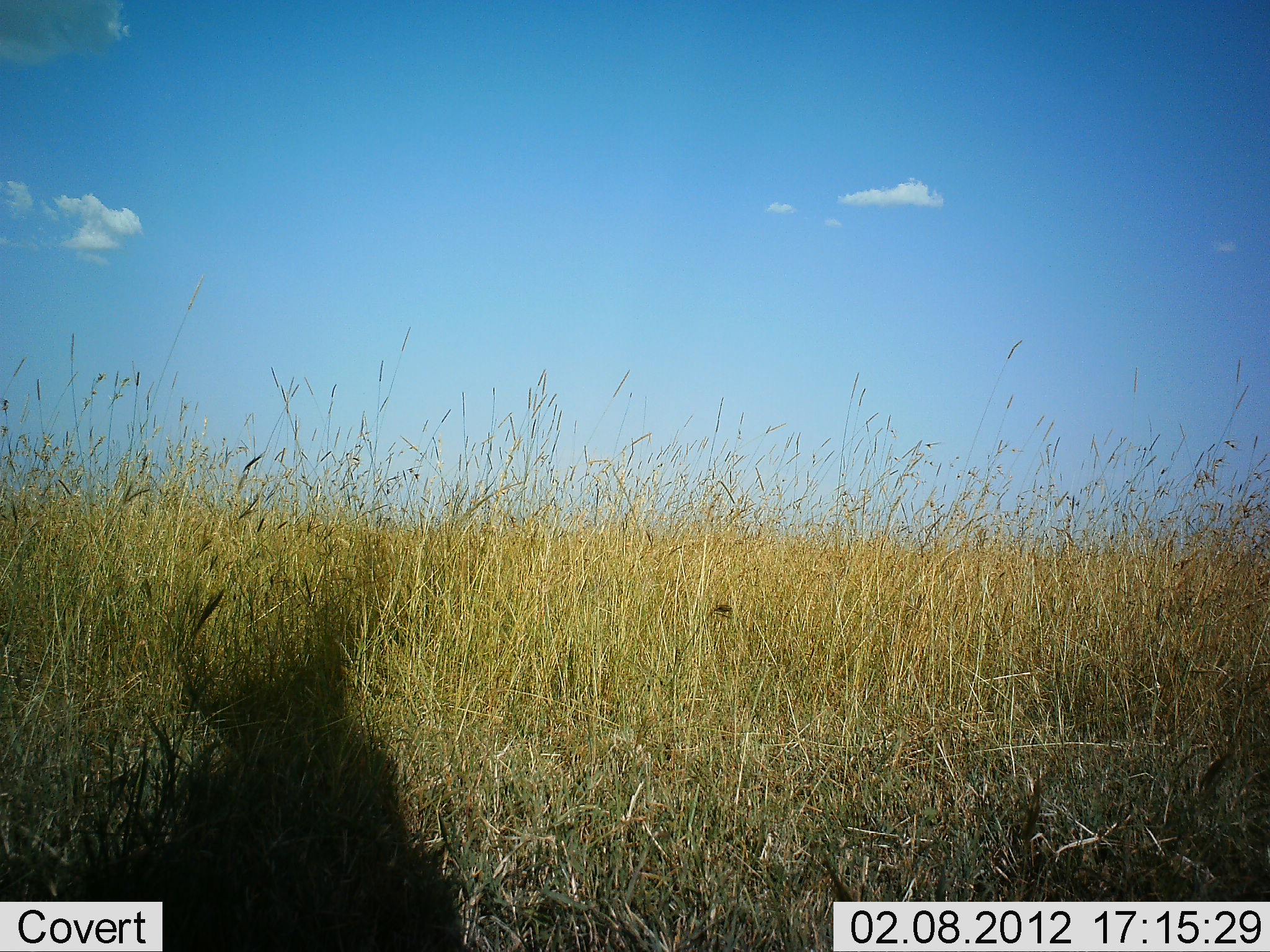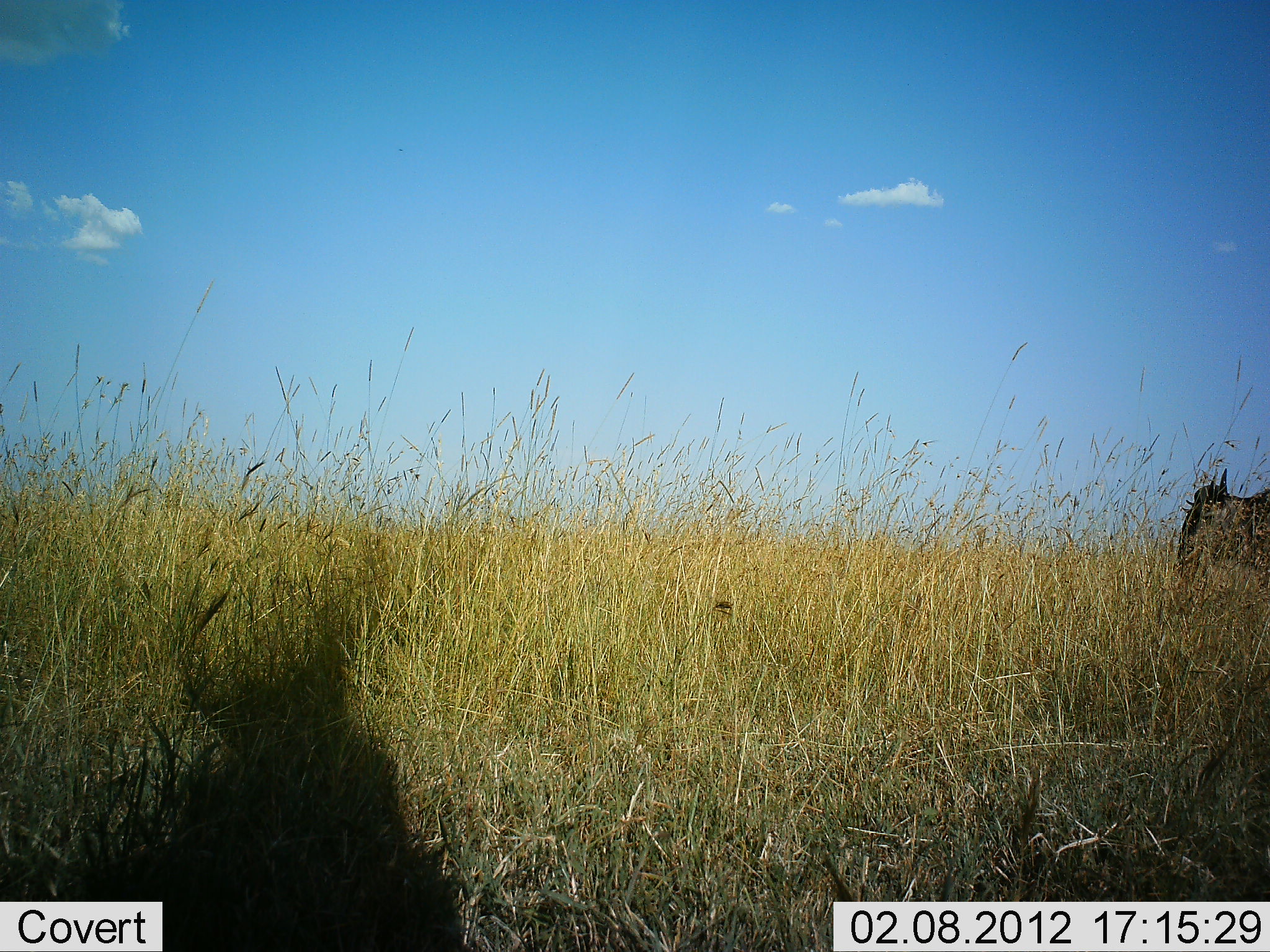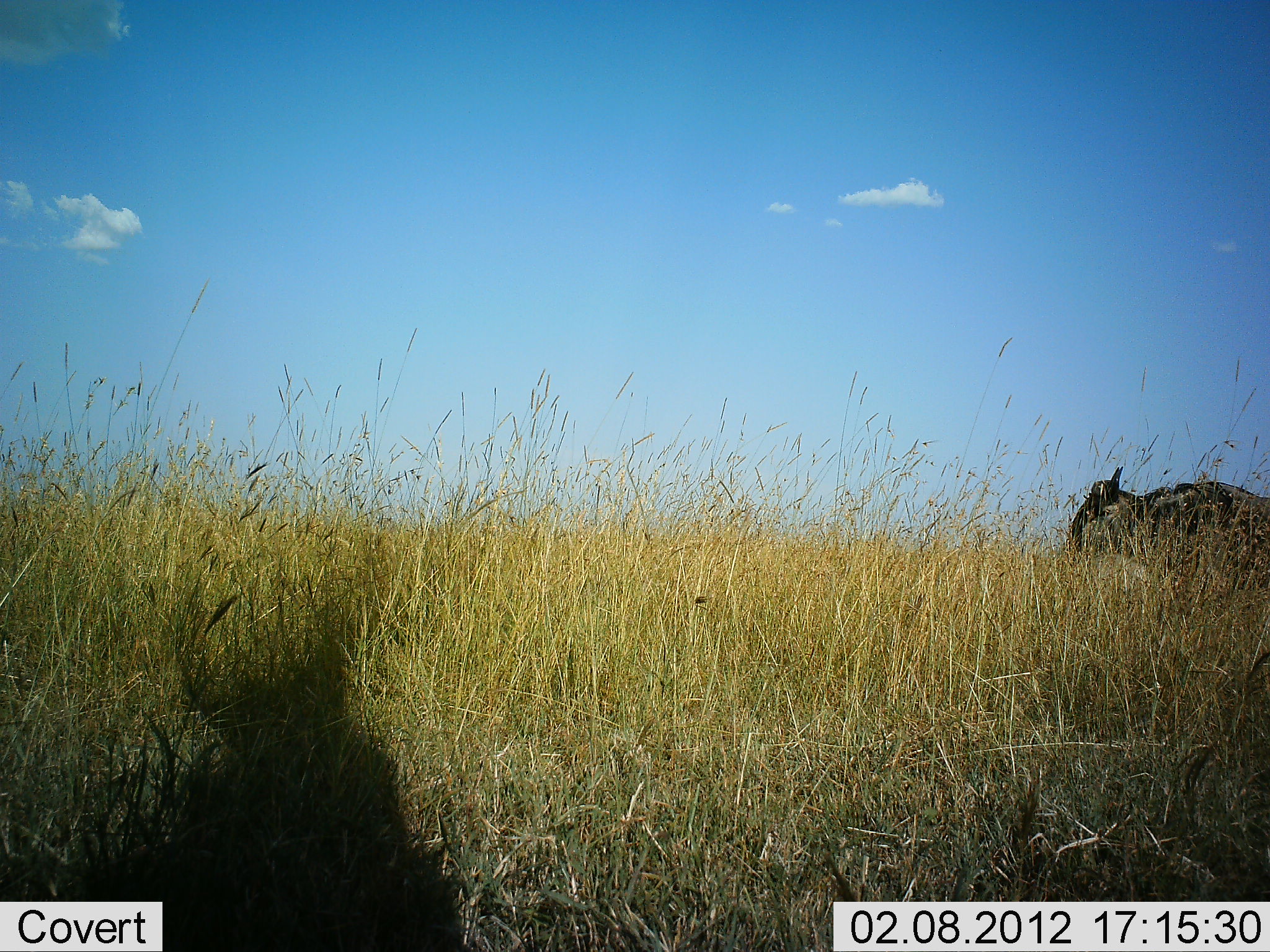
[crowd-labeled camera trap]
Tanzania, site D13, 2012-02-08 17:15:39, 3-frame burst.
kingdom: Animalia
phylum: Chordata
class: Mammalia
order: Artiodactyla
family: Bovidae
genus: Connochaetes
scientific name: Connochaetes taurinus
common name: blue wildebeest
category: wildebeest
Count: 1.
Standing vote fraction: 6%.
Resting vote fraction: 0%.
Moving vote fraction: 100%.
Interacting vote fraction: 0%.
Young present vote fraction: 0%.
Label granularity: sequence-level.